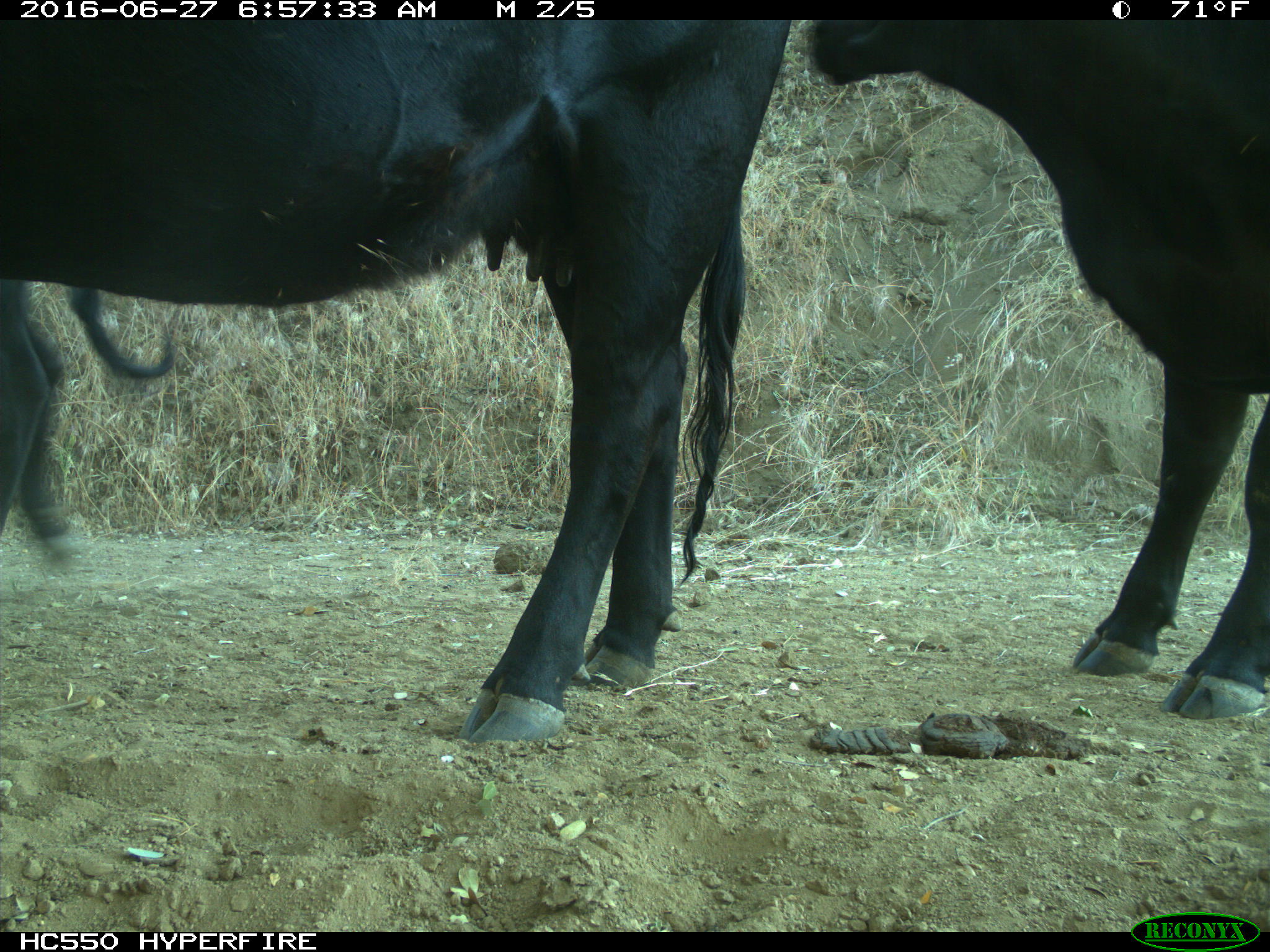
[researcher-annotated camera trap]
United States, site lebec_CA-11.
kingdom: Animalia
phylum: Chordata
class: Mammalia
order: Artiodactyla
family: Bovidae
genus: Bos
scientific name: Bos taurus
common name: domestic cow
Bos taurus (domestic cow).